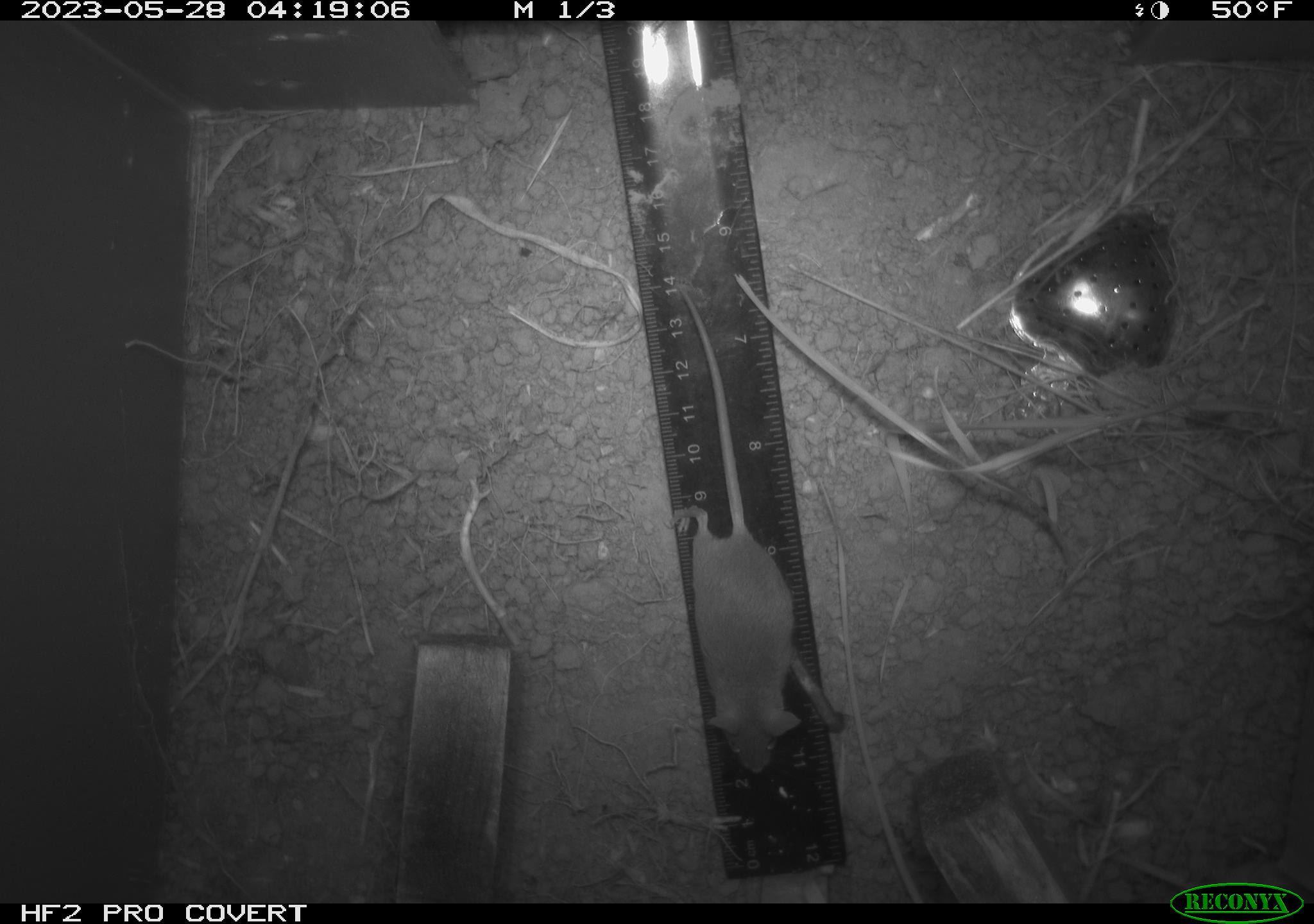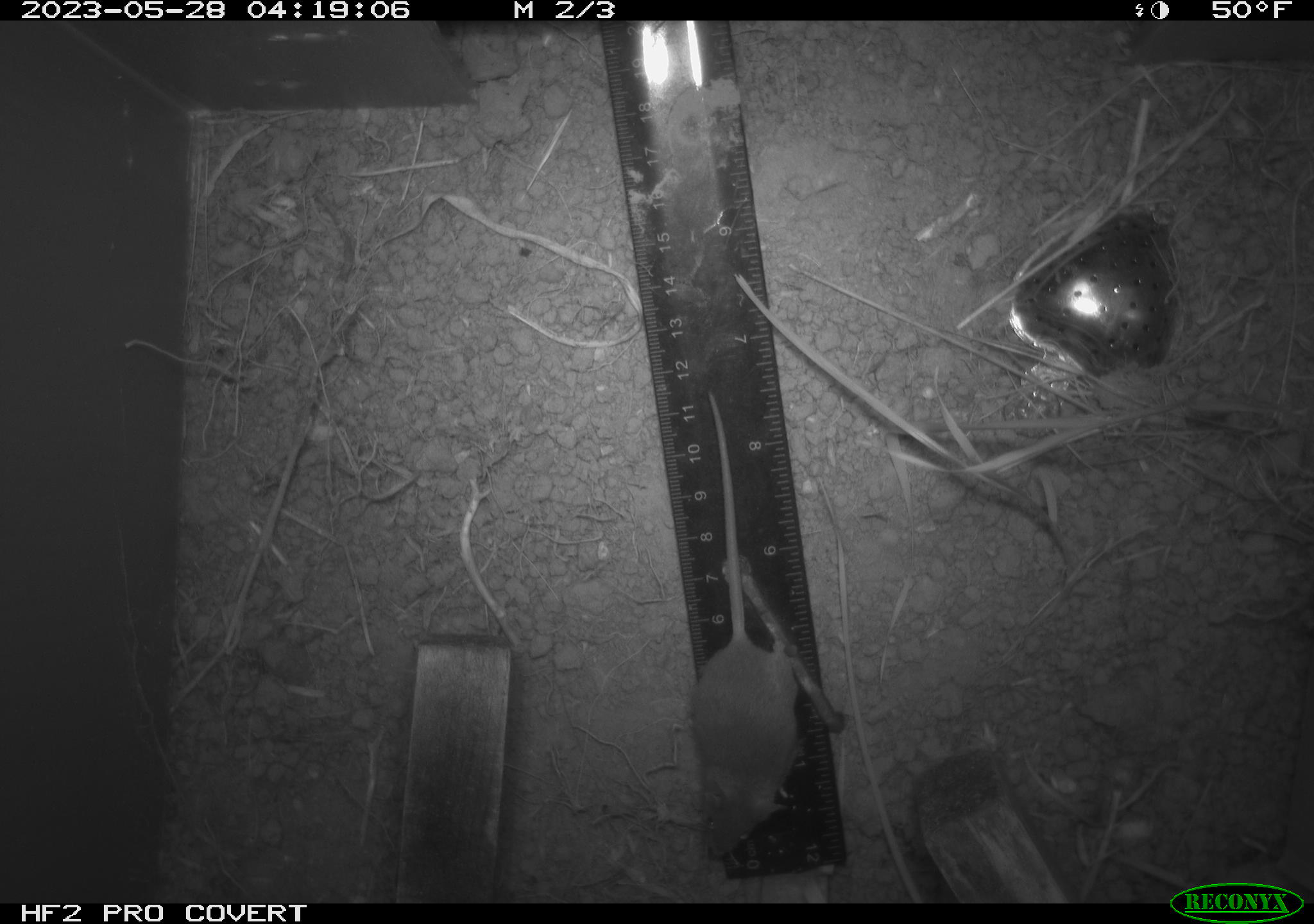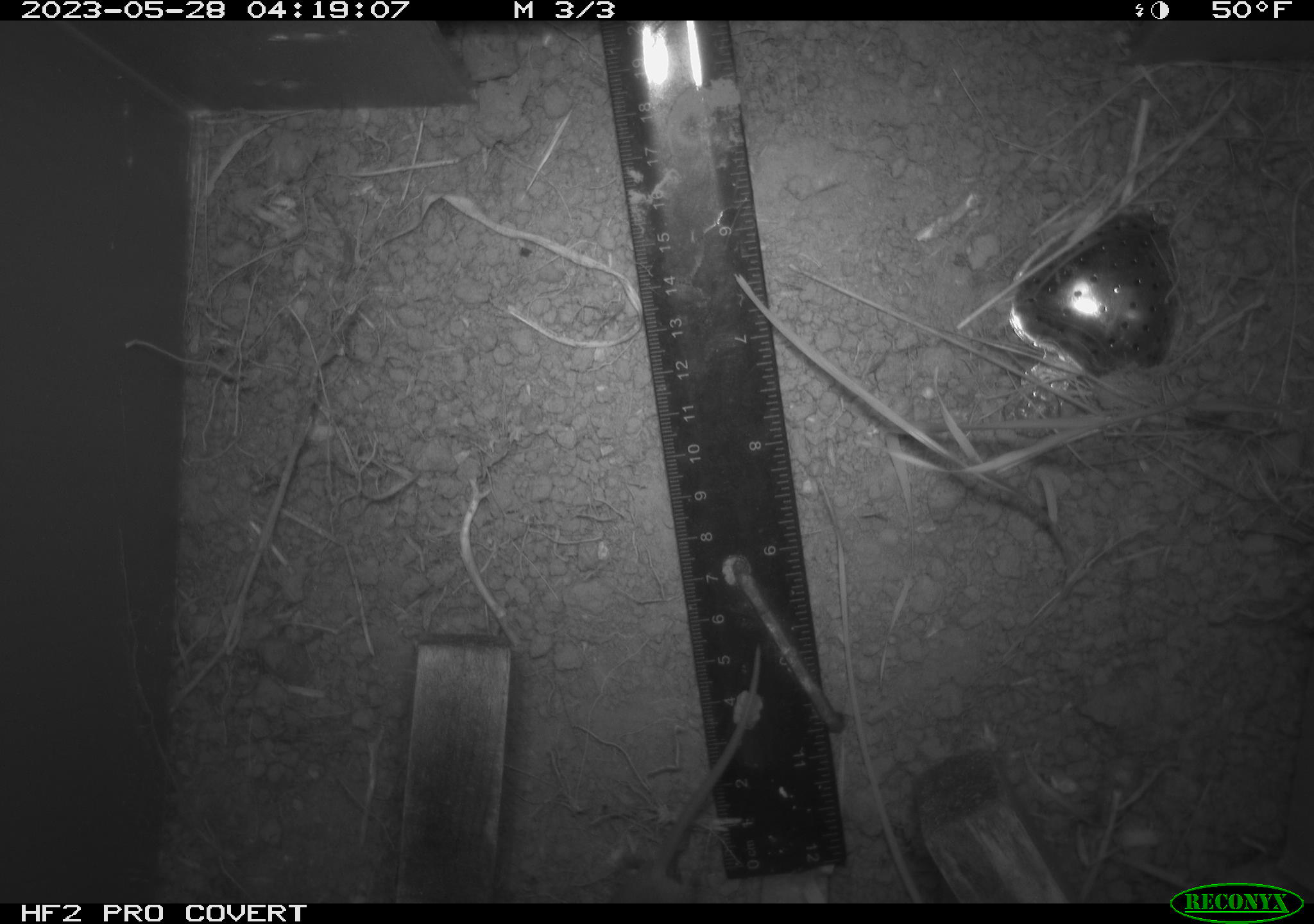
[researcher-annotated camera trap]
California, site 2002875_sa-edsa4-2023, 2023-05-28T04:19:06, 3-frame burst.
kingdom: Animalia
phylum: Chordata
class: Mammalia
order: Rodentia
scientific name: Rodentia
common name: mouse species